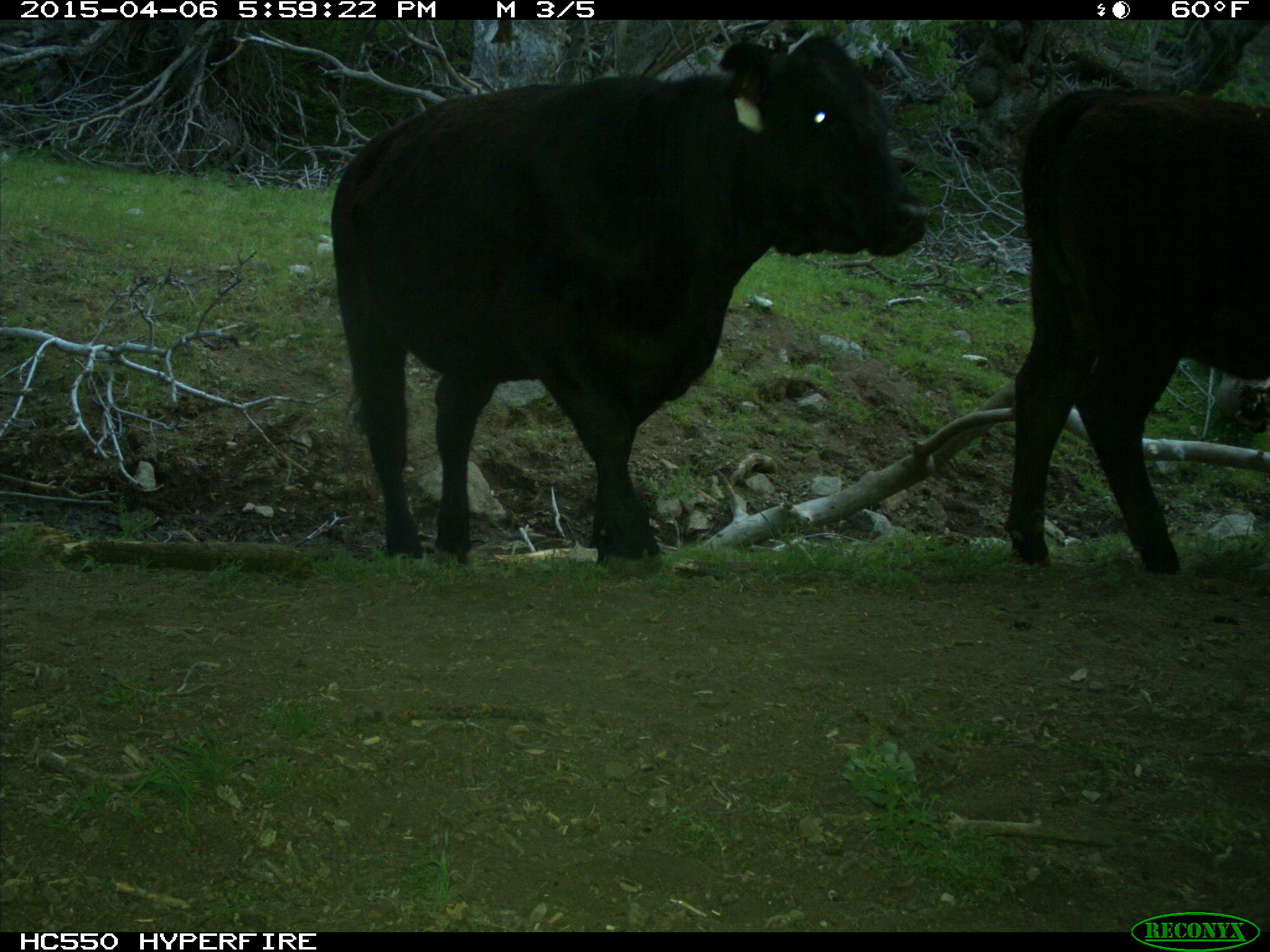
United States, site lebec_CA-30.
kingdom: Animalia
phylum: Chordata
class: Mammalia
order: Artiodactyla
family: Bovidae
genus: Bos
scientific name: Bos taurus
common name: domestic cow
Bos taurus (domestic cow).